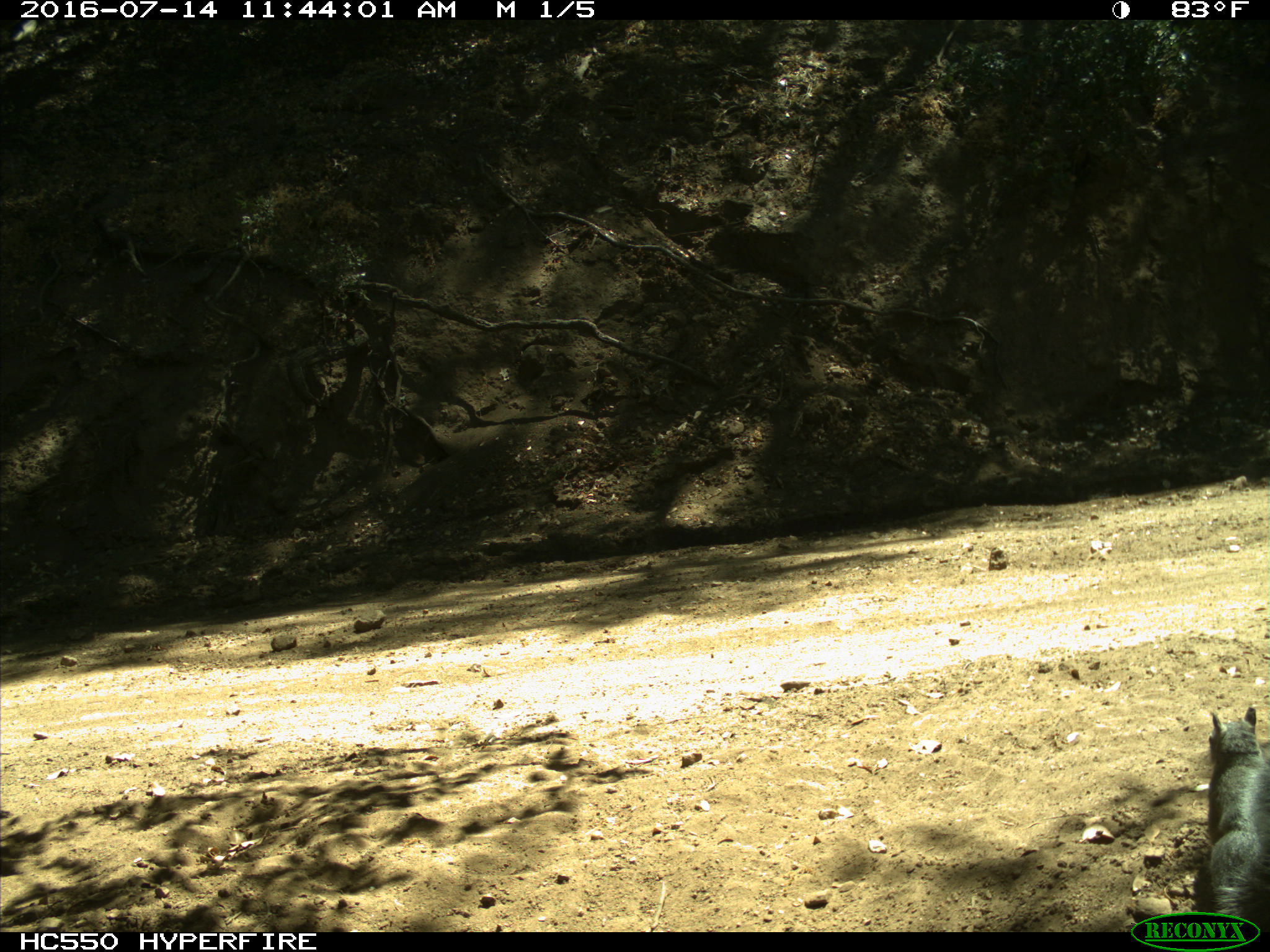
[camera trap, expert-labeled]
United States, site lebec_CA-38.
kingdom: Animalia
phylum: Chordata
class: Mammalia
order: Rodentia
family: Sciuridae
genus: Sciurus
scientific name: Sciurus carolinensis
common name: eastern gray squirrel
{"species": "Sciurus carolinensis (eastern gray squirrel)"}